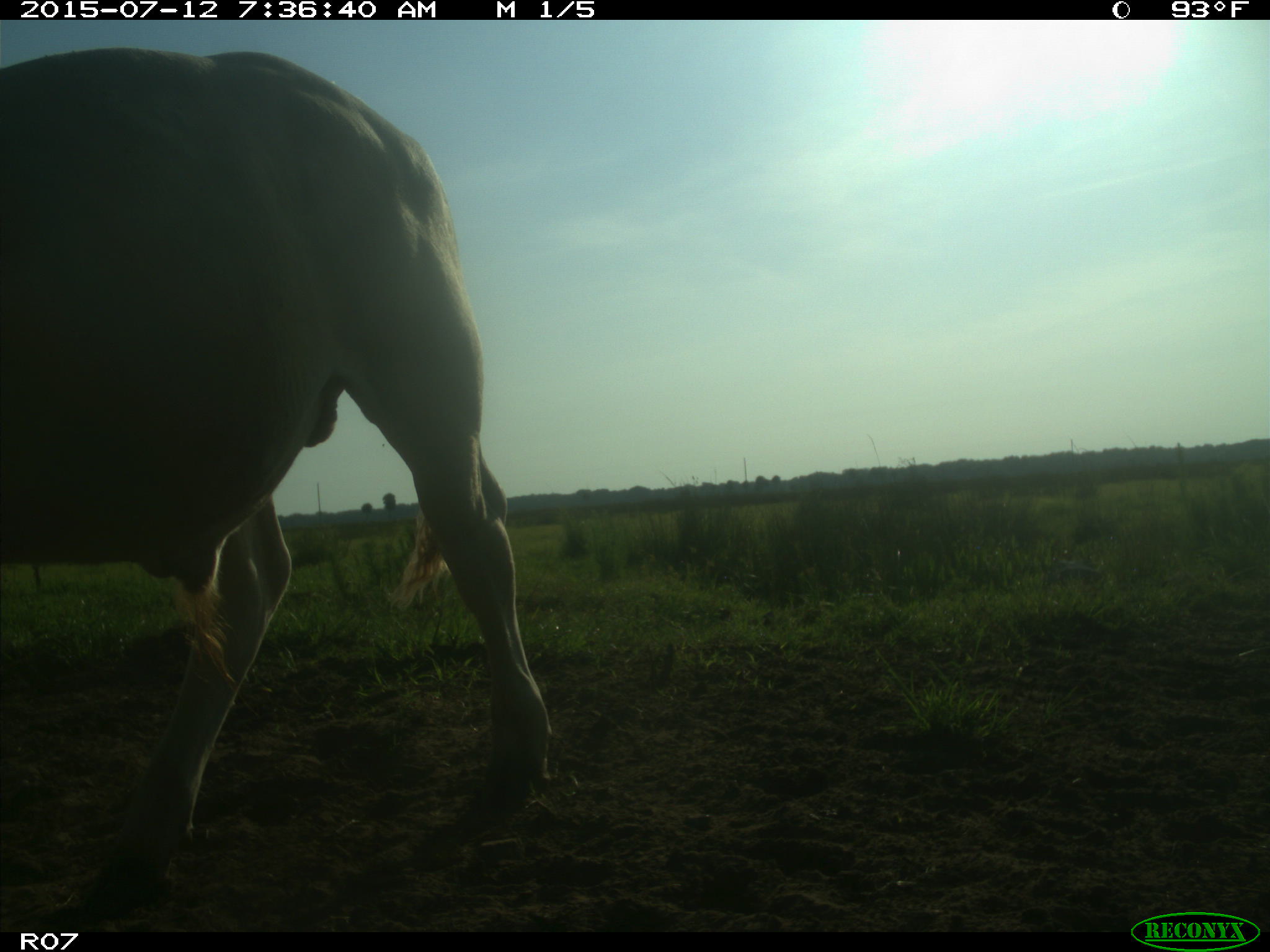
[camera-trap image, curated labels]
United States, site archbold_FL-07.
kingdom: Animalia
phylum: Chordata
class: Mammalia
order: Artiodactyla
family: Bovidae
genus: Bos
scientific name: Bos taurus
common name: domestic cow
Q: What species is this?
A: Bos taurus (domestic cow).